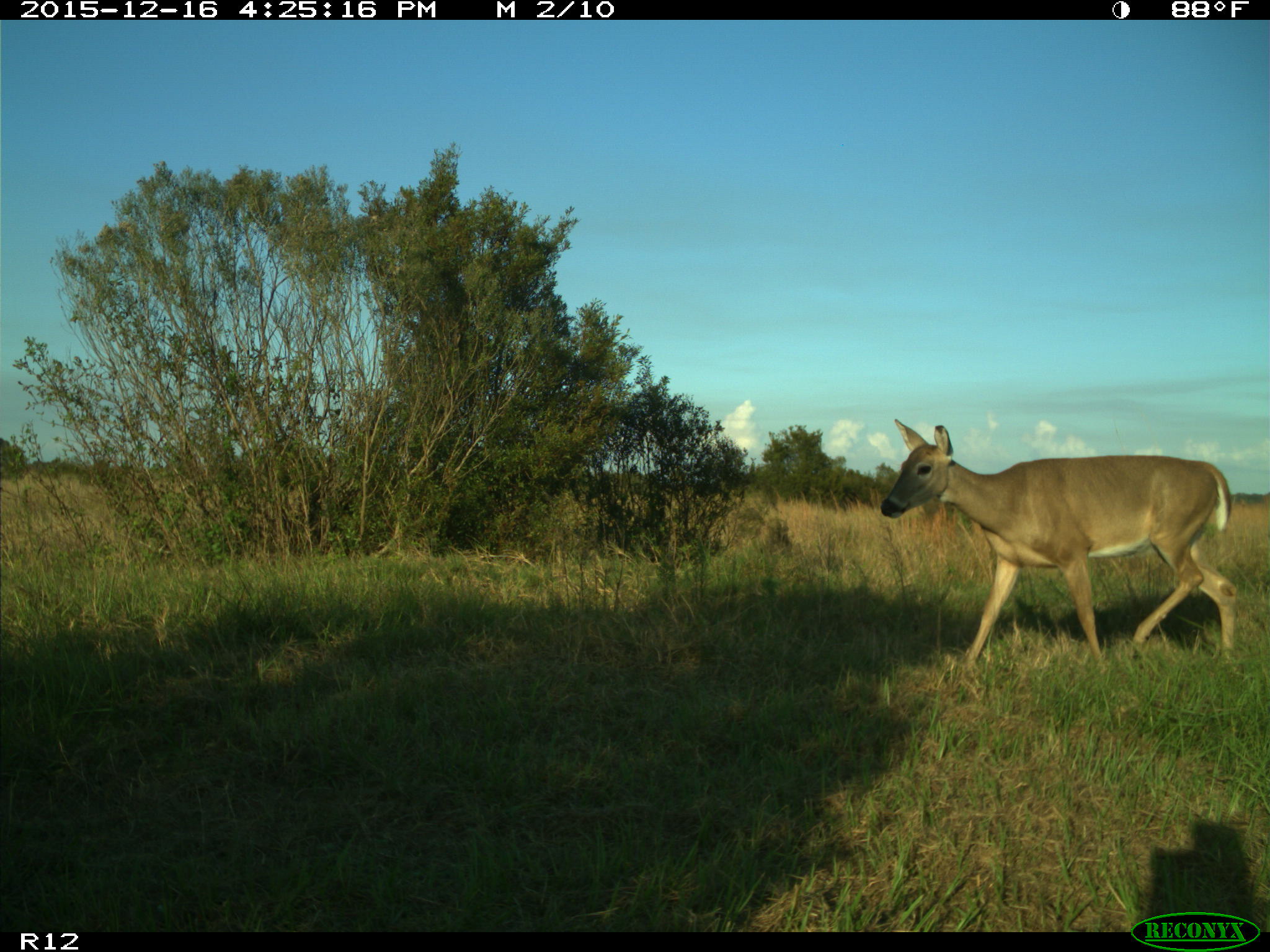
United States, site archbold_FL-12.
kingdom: Animalia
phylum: Chordata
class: Mammalia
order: Artiodactyla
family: Cervidae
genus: Odocoileus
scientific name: Odocoileus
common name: deer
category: unidentified deer